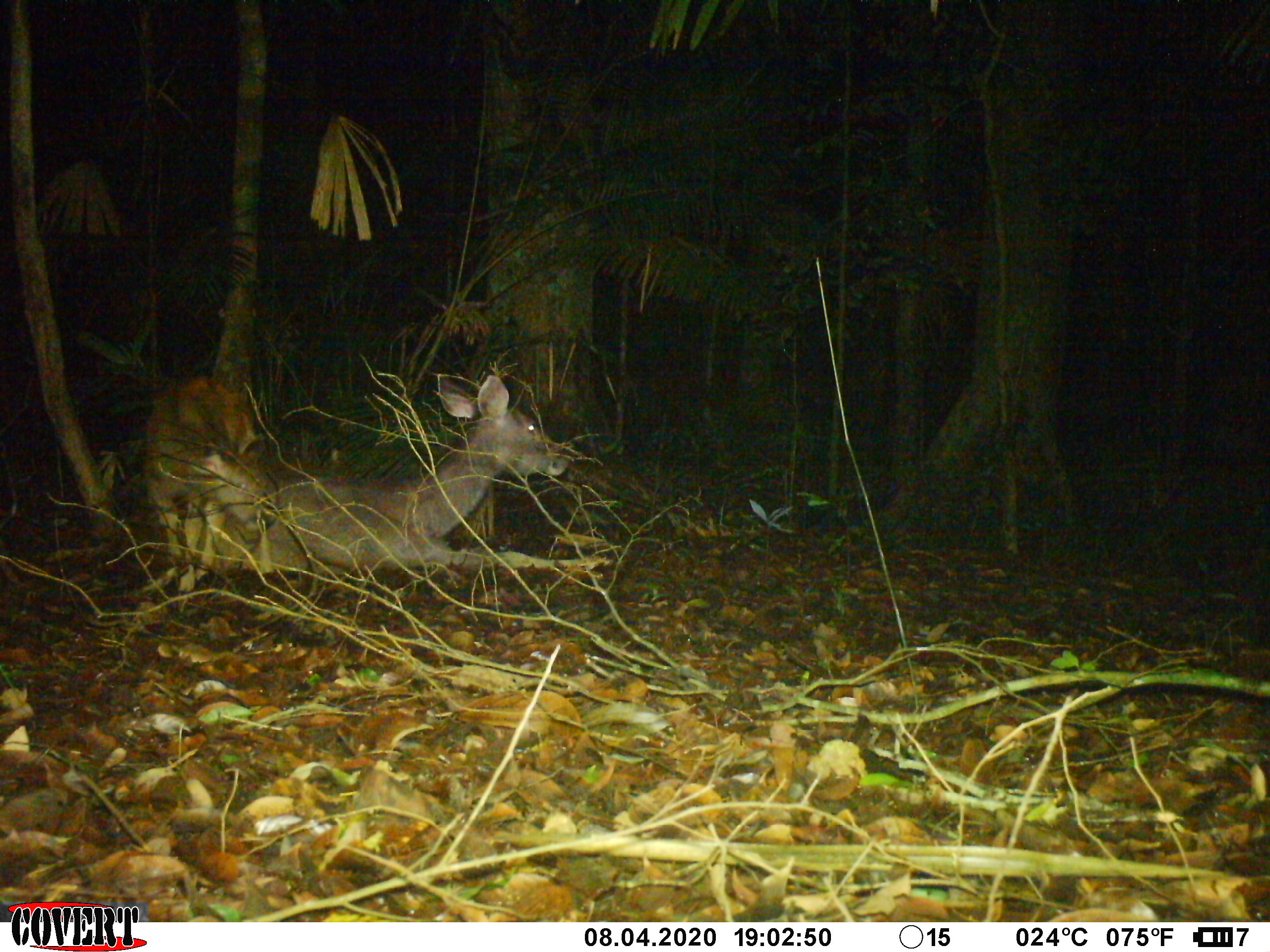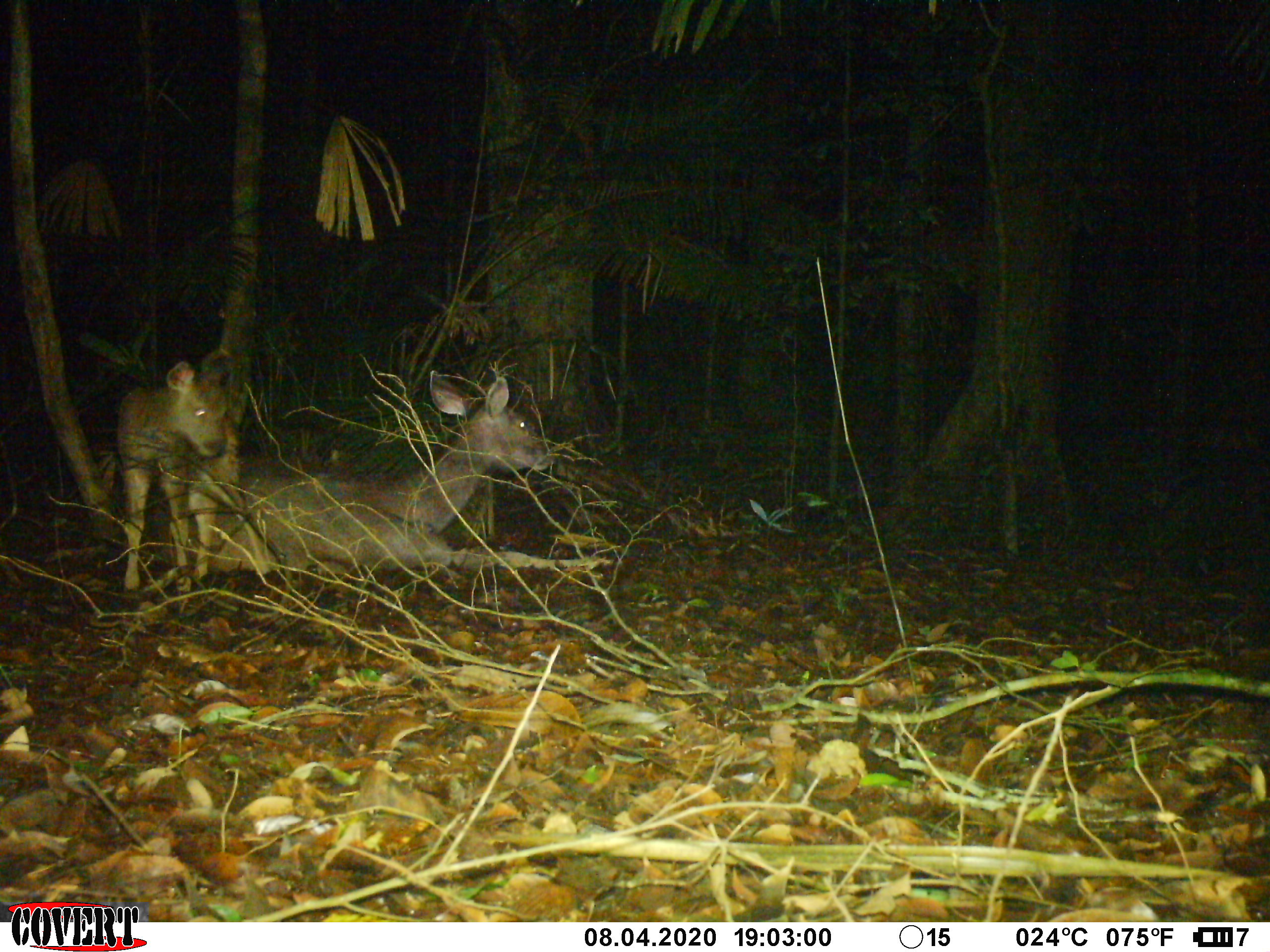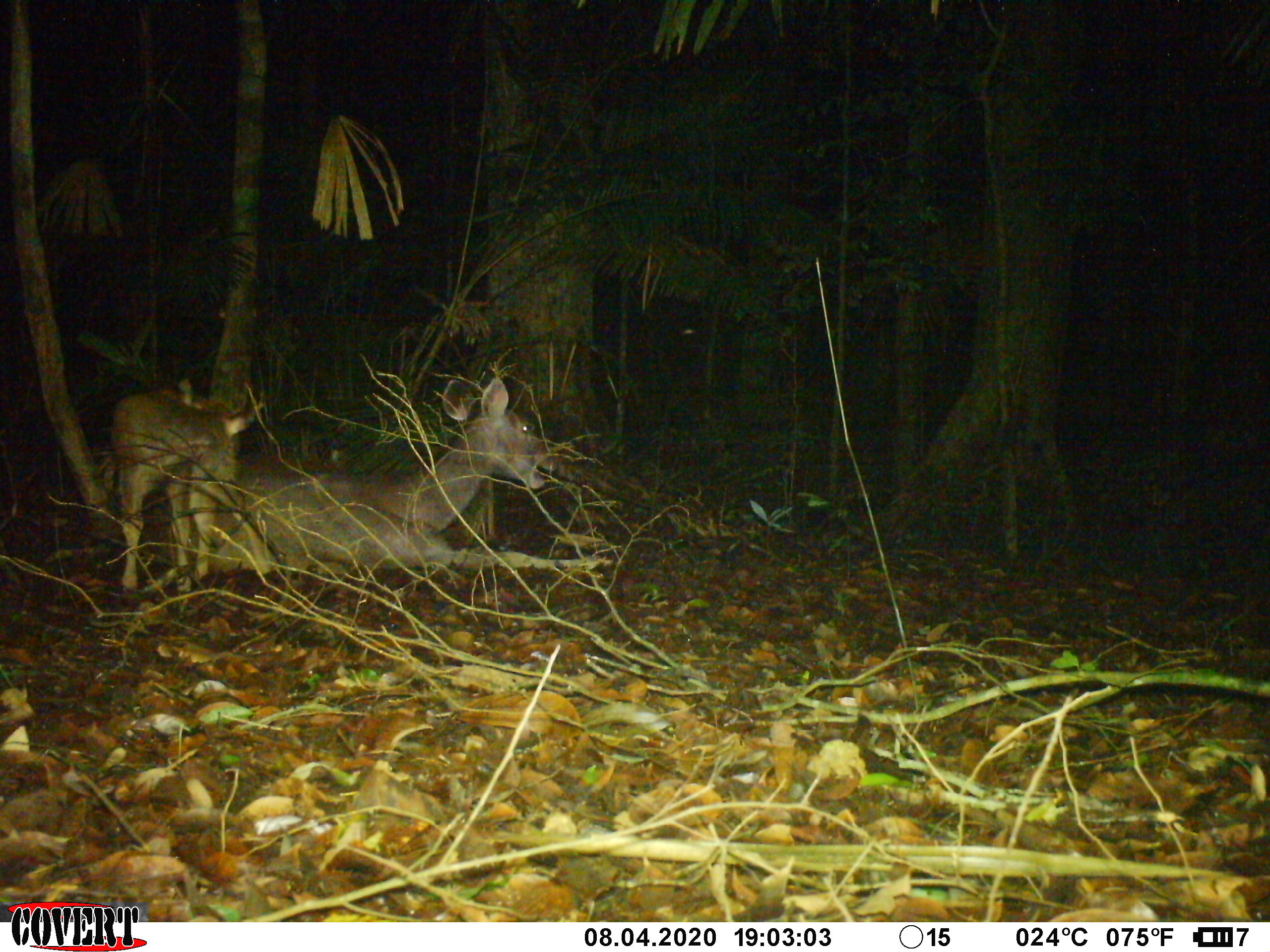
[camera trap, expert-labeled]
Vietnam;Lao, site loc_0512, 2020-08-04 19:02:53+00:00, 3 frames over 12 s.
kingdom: Animalia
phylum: Chordata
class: Mammalia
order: Artiodactyla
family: Cervidae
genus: Rusa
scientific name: Rusa unicolor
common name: sambar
Sambar (Rusa unicolor). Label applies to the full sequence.